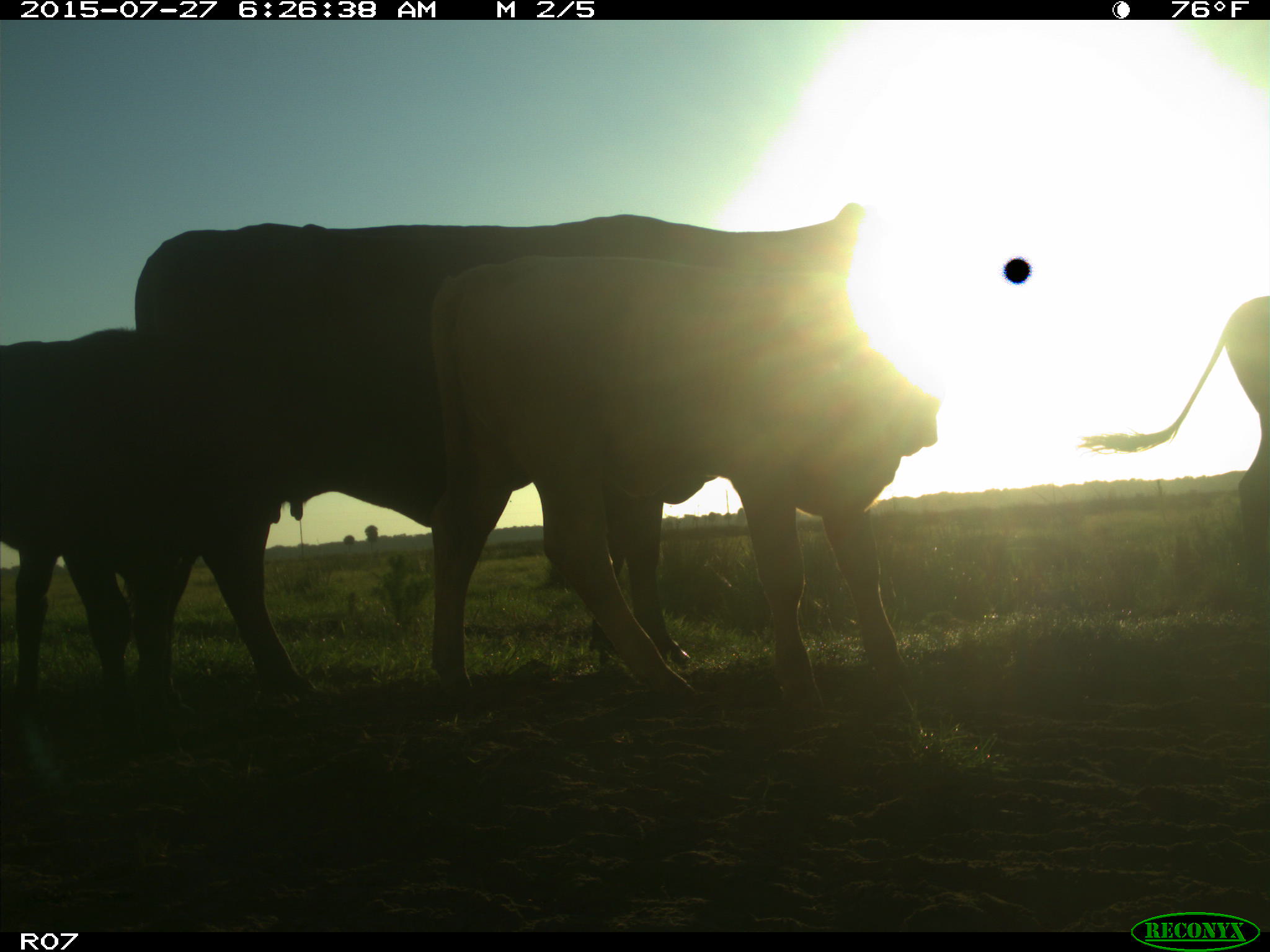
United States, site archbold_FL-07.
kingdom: Animalia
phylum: Chordata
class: Mammalia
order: Artiodactyla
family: Bovidae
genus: Bos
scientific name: Bos taurus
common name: domestic cow